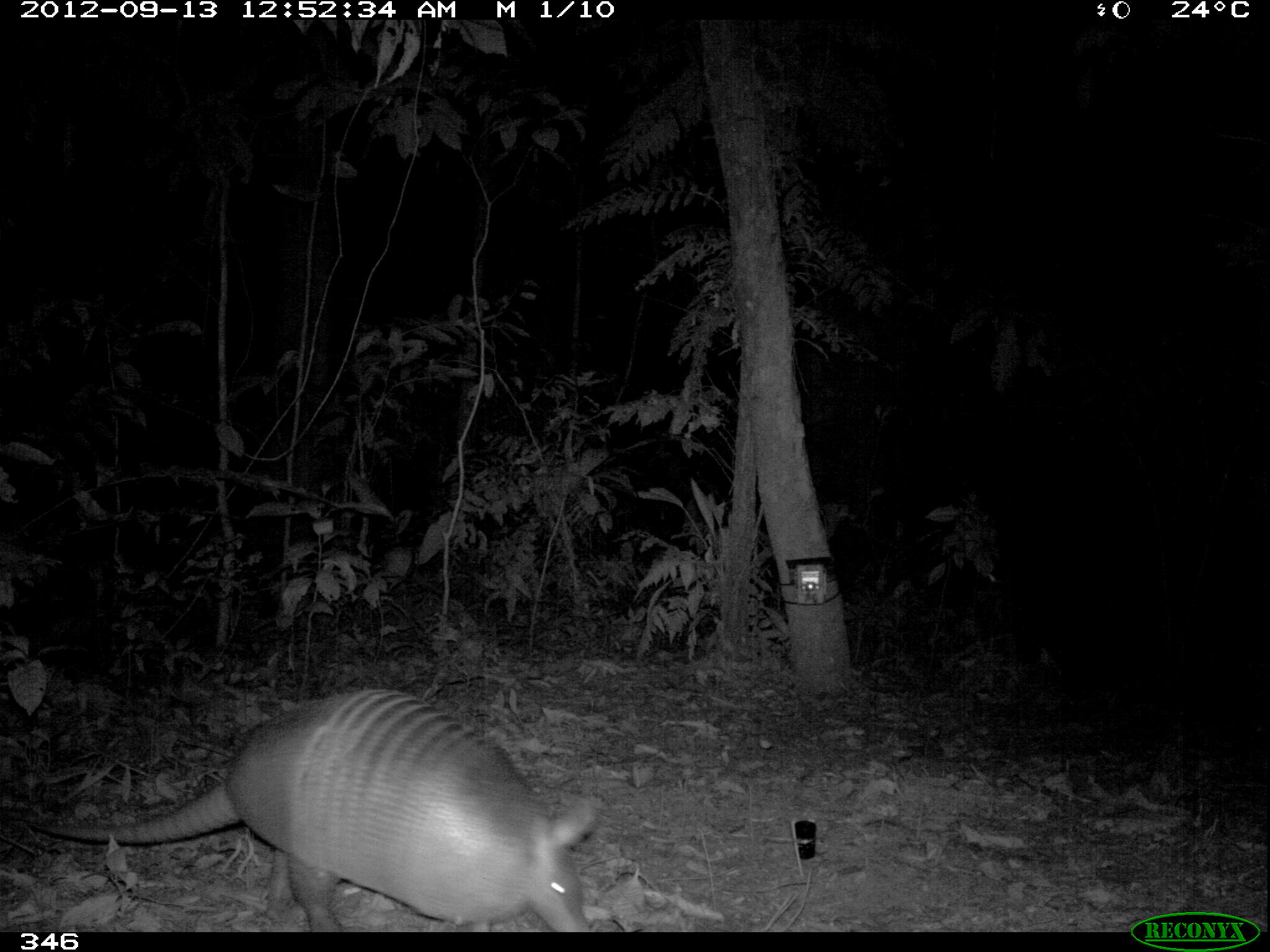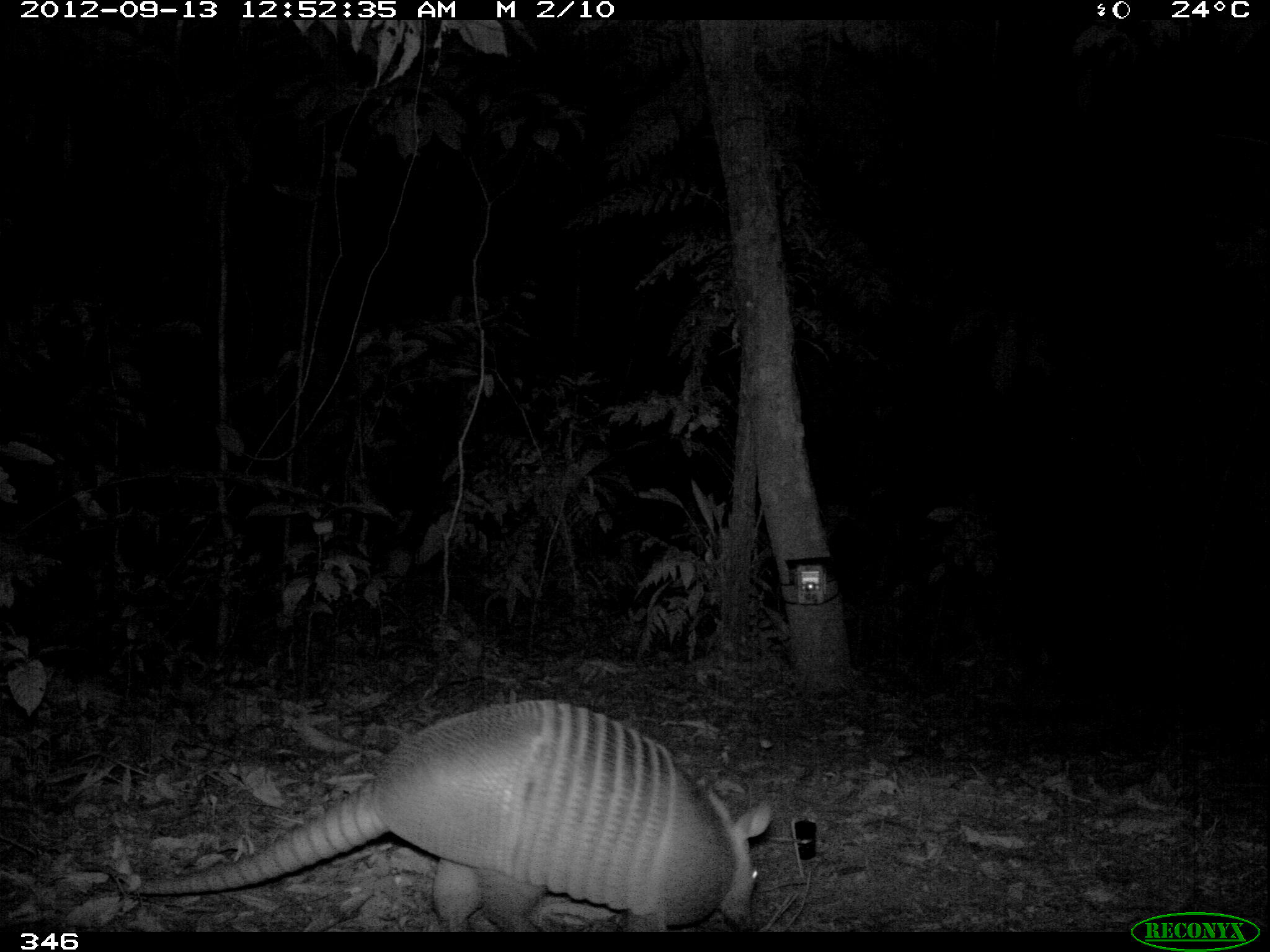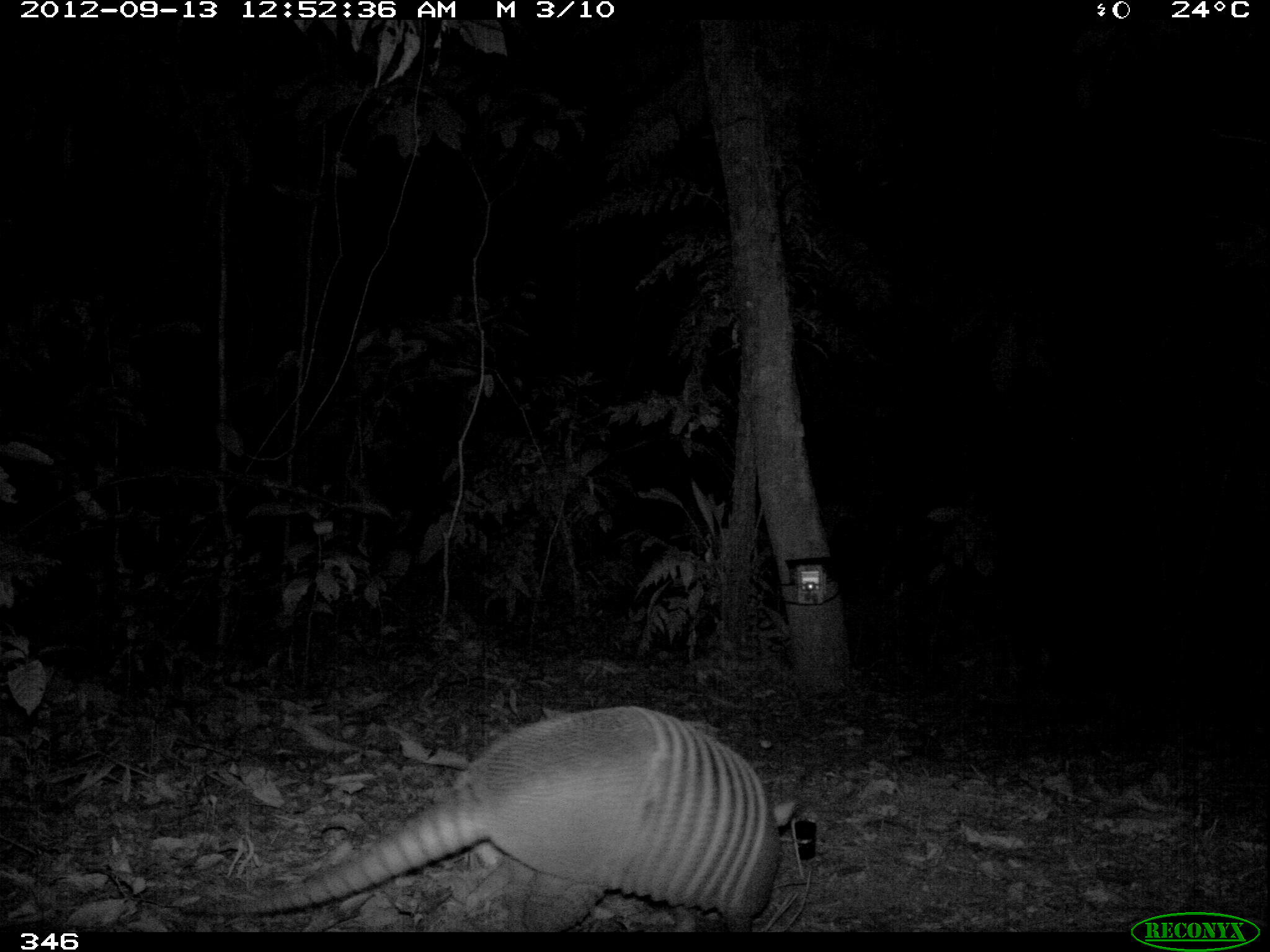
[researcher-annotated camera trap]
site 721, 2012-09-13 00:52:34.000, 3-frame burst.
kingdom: Animalia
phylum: Chordata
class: Mammalia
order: Cingulata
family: Dasypodidae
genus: Dasypus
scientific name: Dasypus novemcinctus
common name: nine-banded armadillo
Dasypus novemcinctus (nine-banded armadillo).